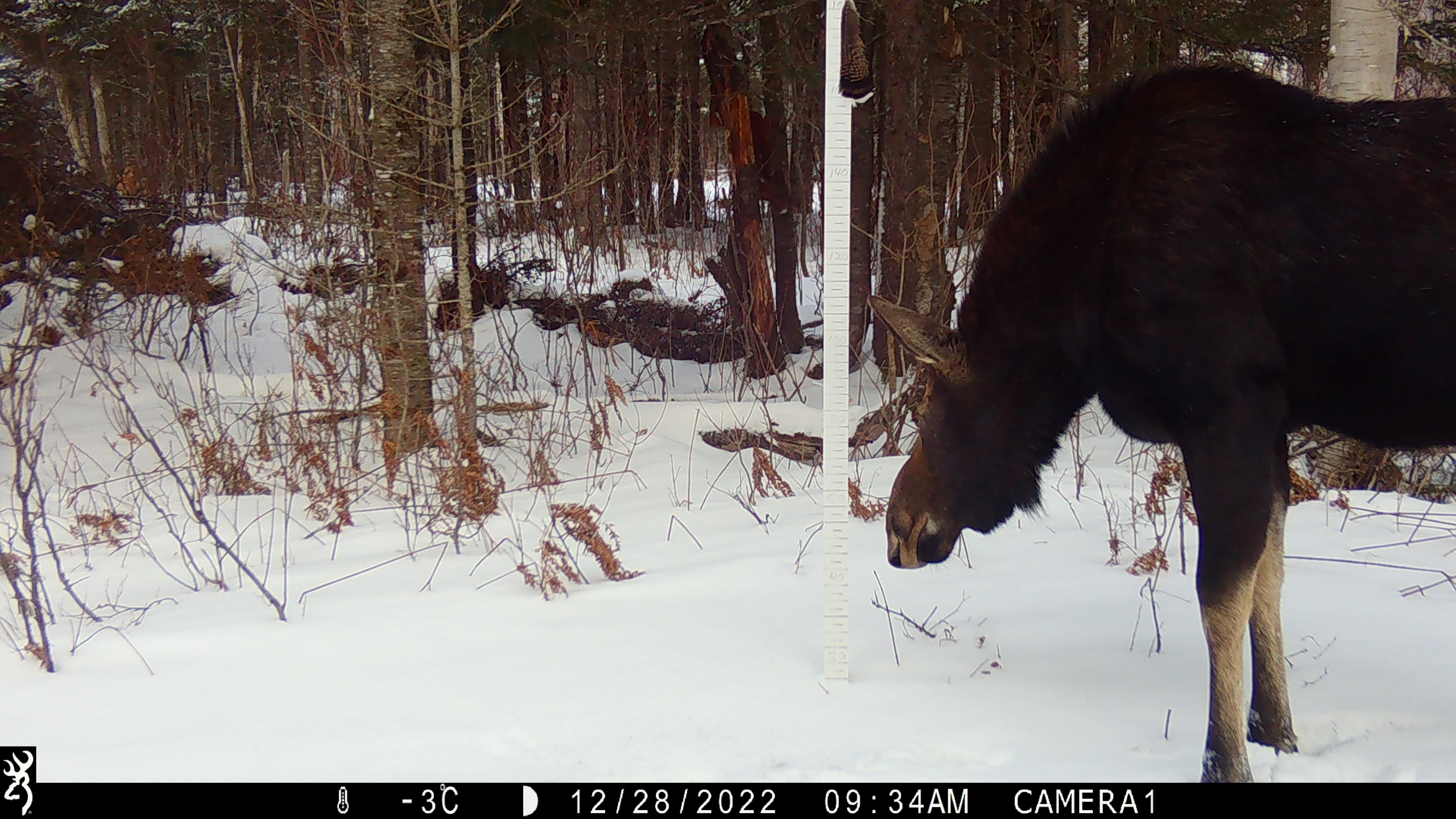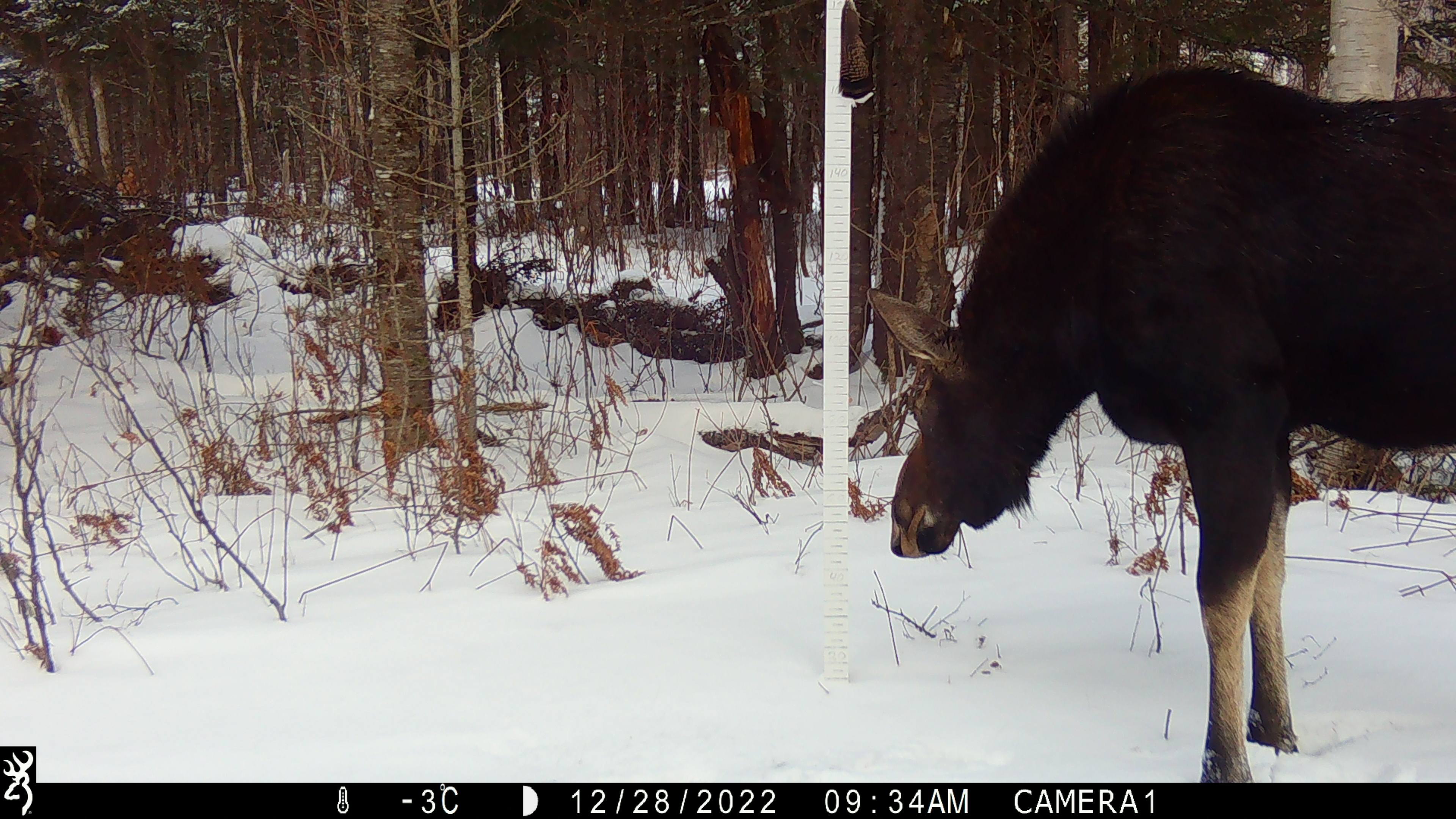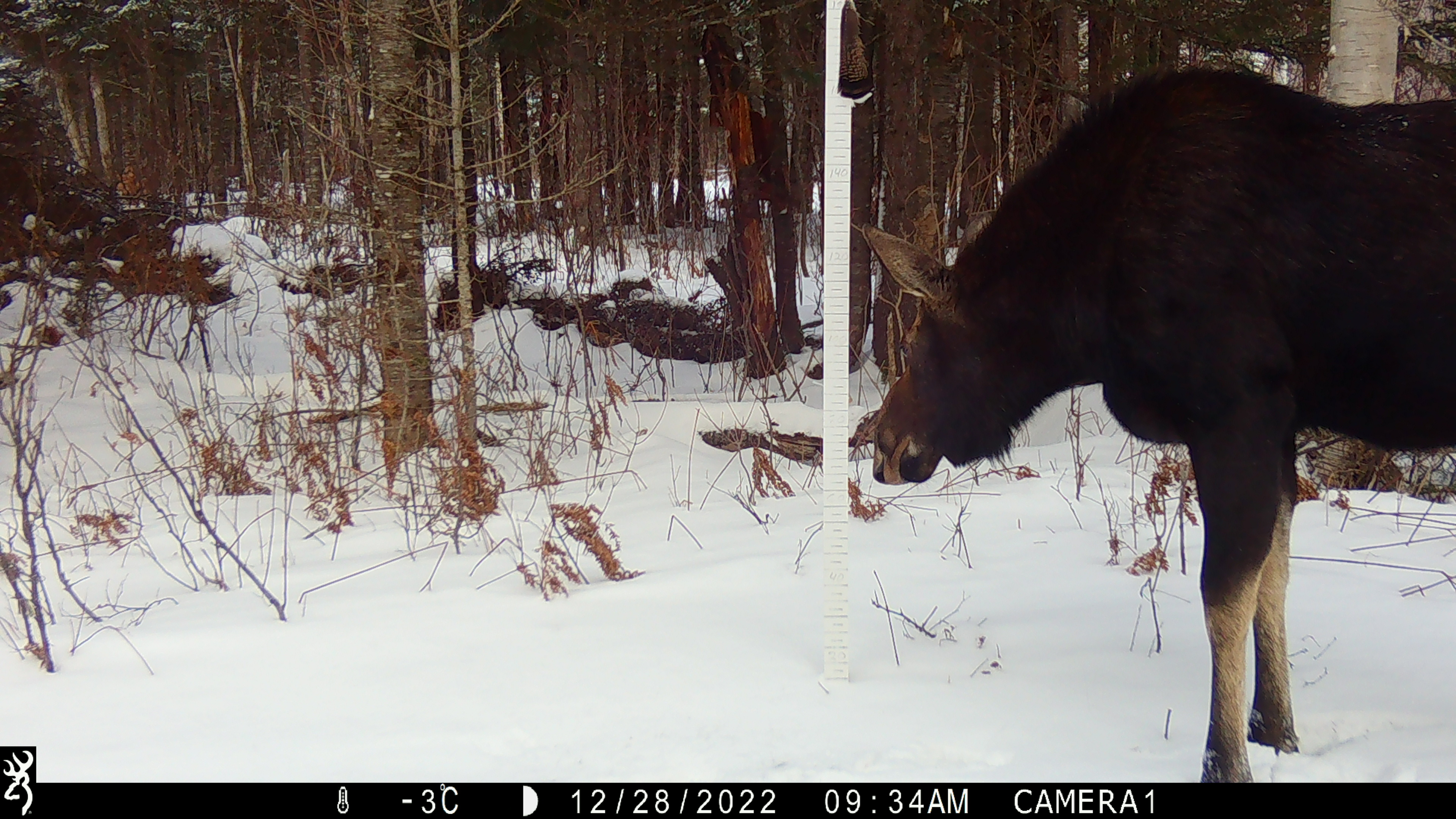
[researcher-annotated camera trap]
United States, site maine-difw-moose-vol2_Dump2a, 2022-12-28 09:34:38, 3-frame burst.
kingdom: Animalia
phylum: Chordata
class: Mammalia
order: Artiodactyla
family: Cervidae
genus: Alces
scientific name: Alces alces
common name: moose